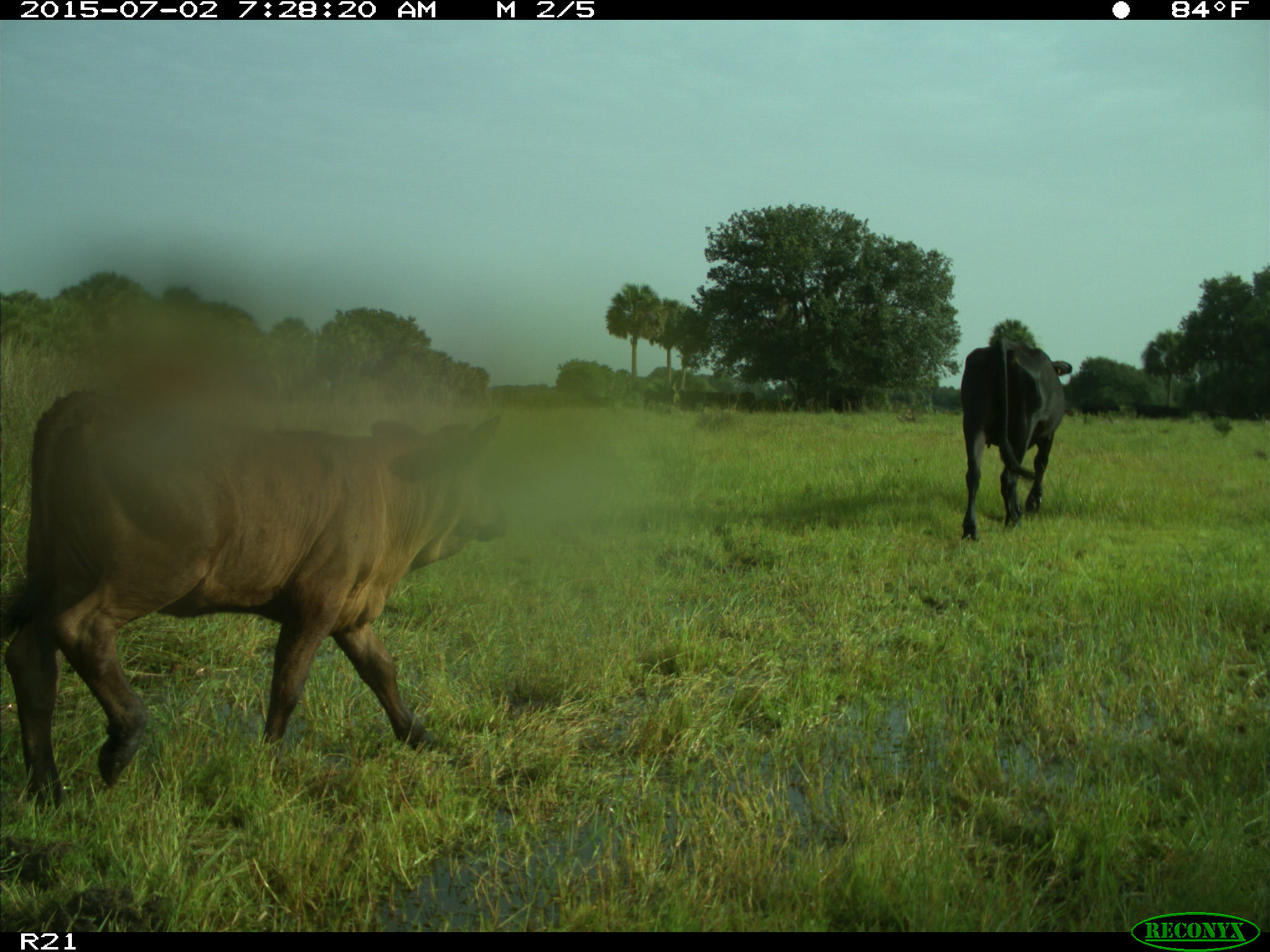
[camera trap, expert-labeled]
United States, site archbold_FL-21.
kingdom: Animalia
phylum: Chordata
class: Mammalia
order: Artiodactyla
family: Bovidae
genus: Bos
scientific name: Bos taurus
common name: domestic cow